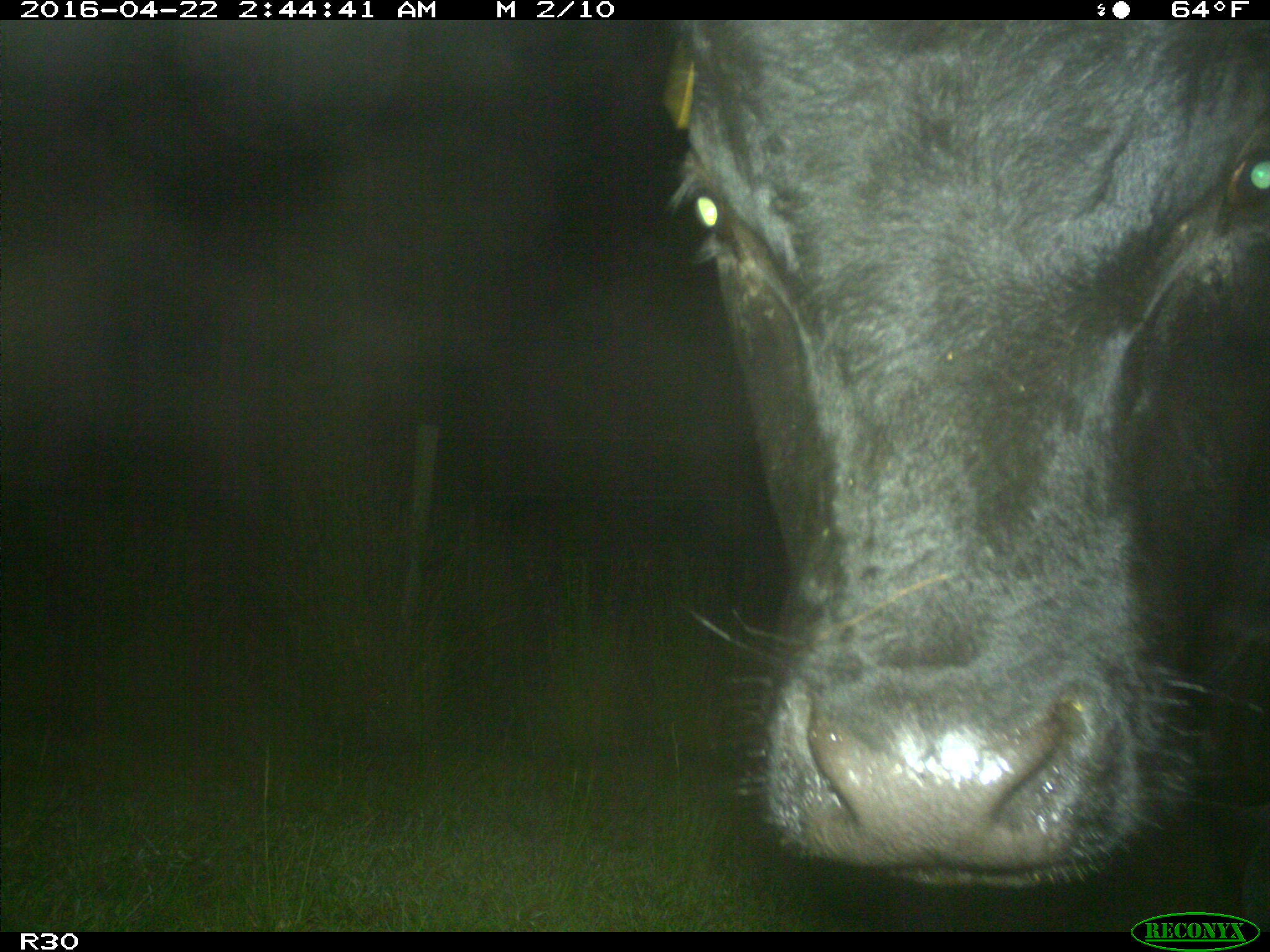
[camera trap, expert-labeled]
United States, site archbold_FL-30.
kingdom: Animalia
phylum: Chordata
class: Mammalia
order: Artiodactyla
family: Bovidae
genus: Bos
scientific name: Bos taurus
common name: domestic cow